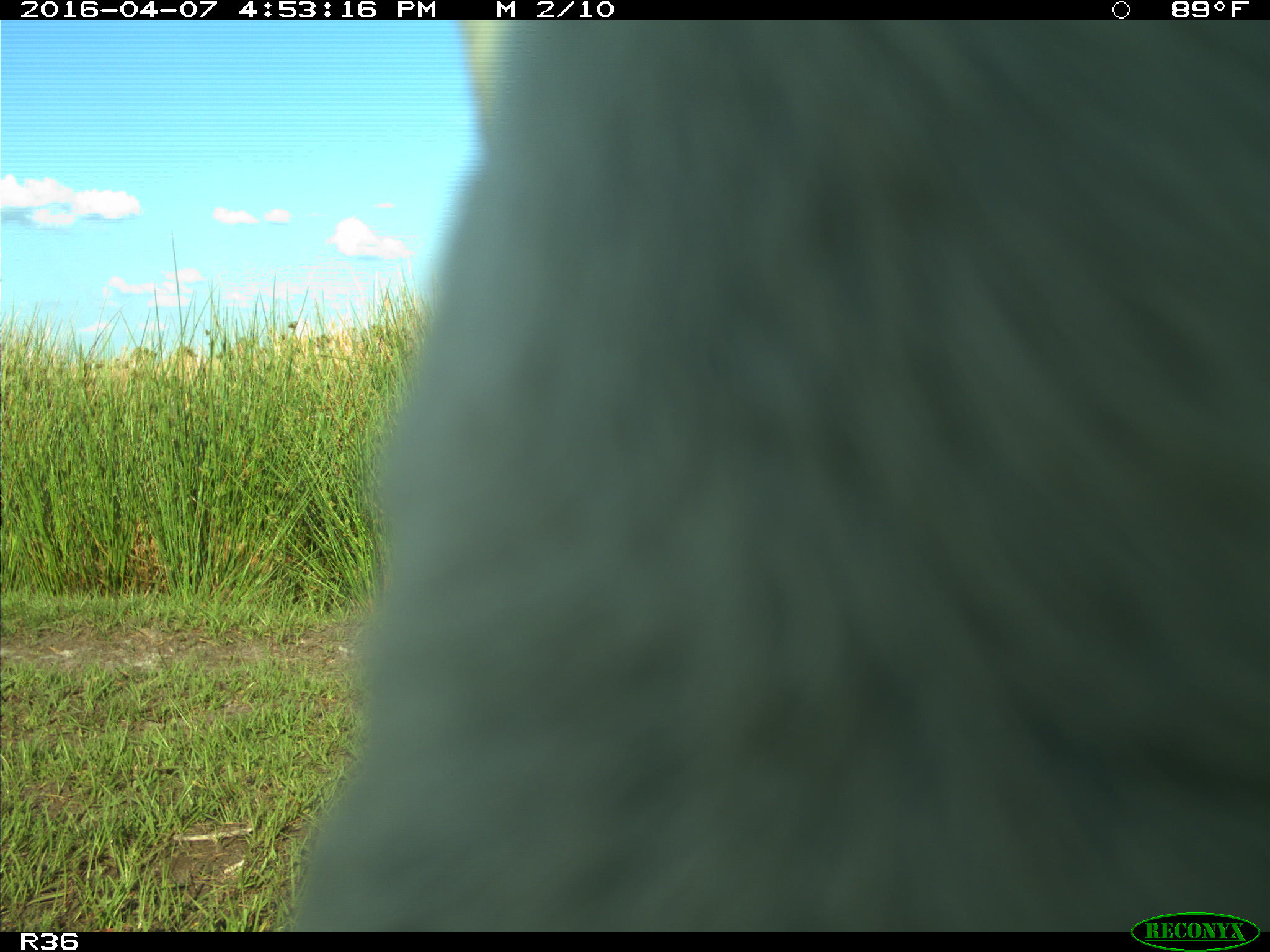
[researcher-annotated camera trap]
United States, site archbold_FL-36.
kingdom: Animalia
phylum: Chordata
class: Mammalia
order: Artiodactyla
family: Bovidae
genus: Bos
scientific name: Bos taurus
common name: domestic cow